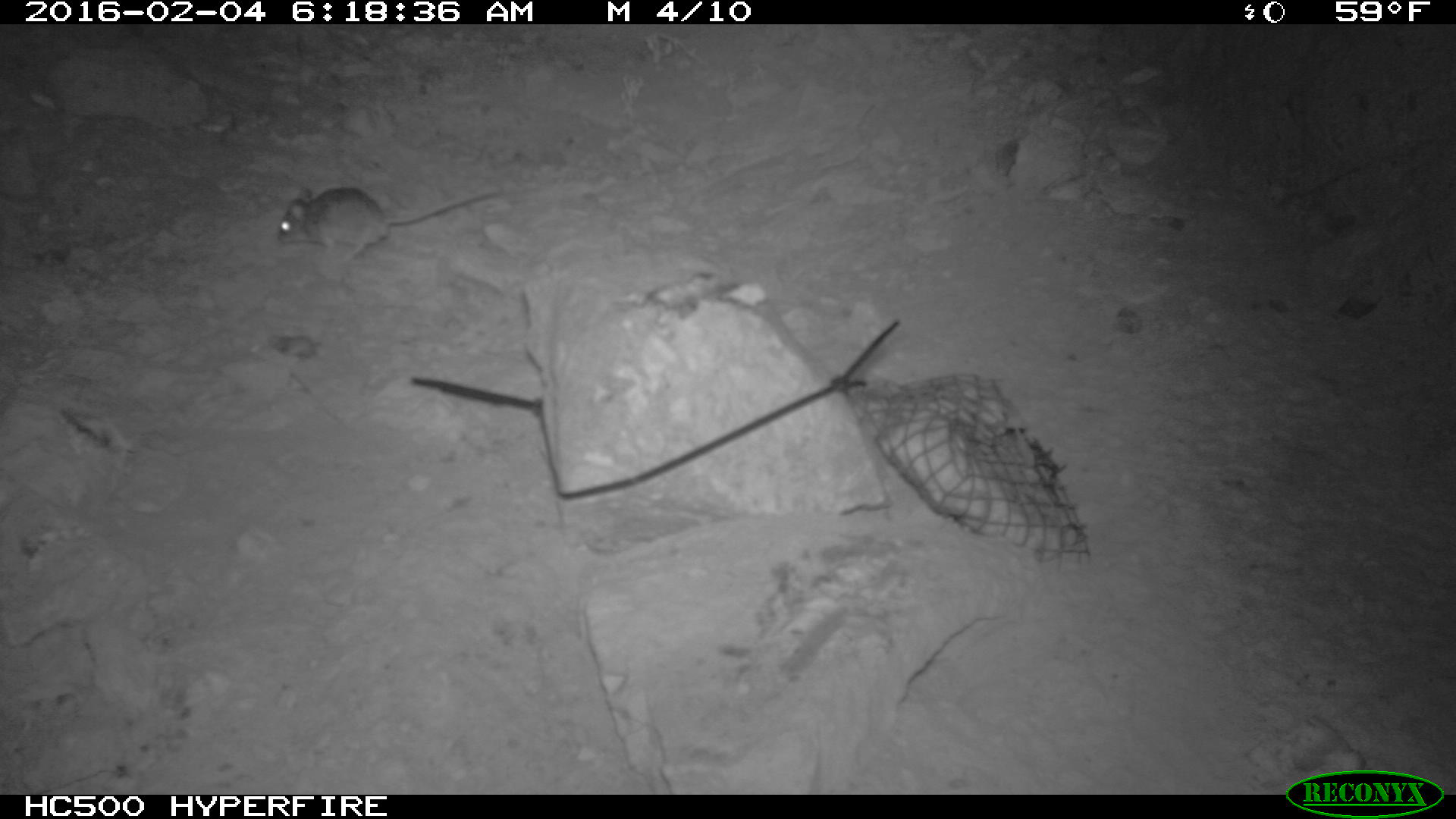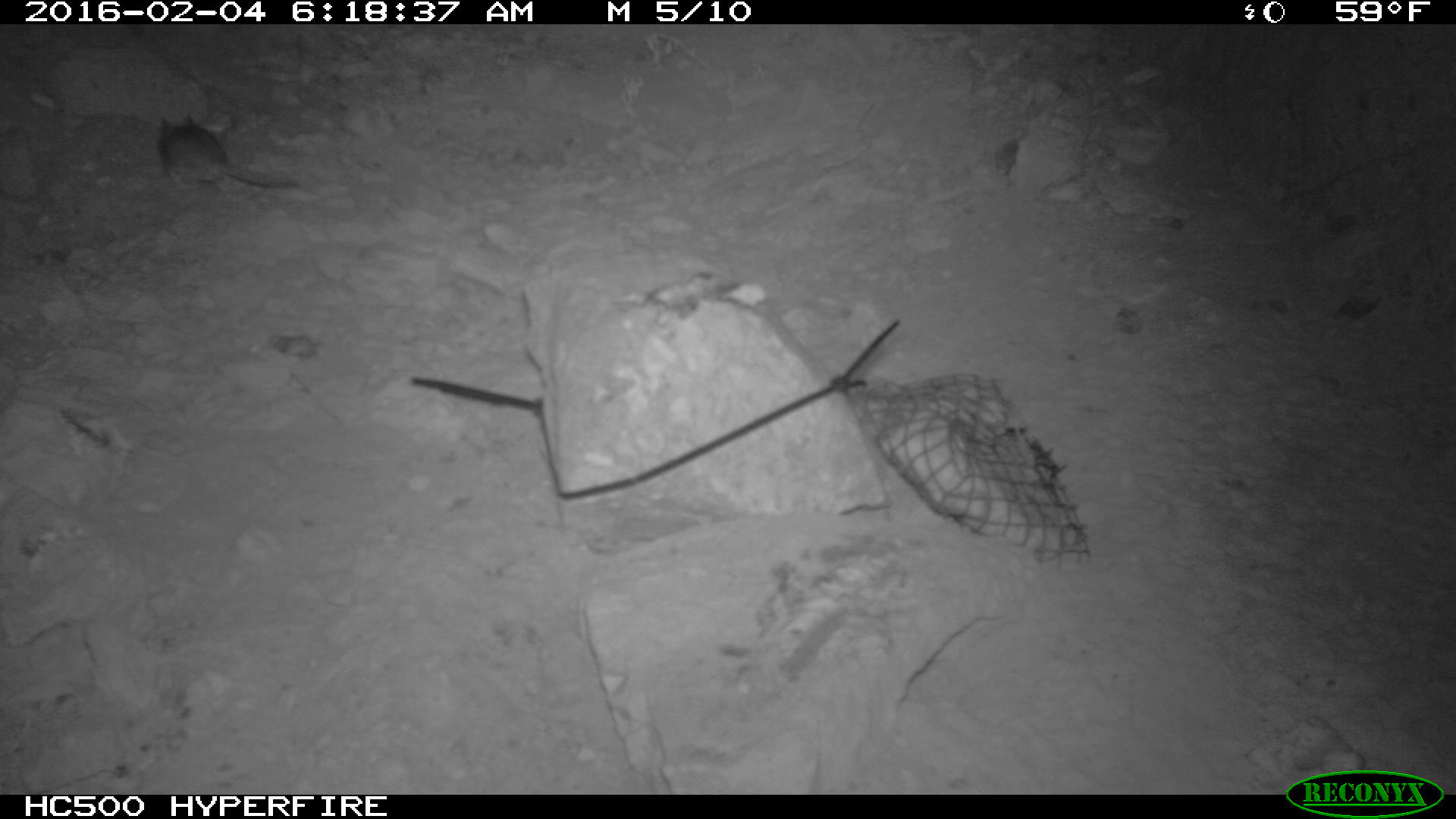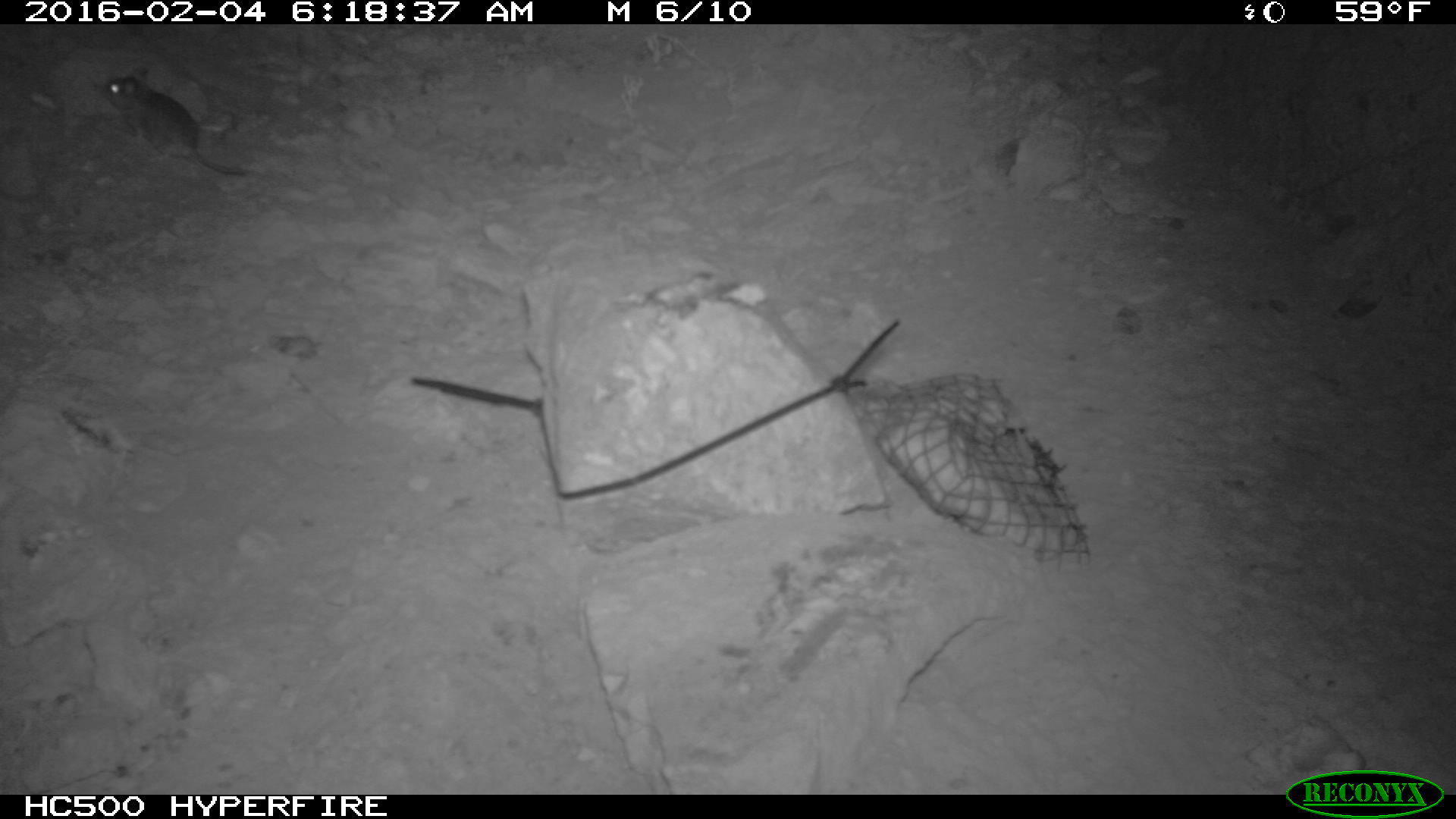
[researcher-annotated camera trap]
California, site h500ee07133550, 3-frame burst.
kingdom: Animalia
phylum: Chordata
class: Mammalia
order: Rodentia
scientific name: Rodentia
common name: rodent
Rodent (Rodentia).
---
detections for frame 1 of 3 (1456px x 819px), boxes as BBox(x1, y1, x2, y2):
rodent: BBox(277, 186, 500, 259)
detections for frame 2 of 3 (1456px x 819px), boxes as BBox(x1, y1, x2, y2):
rodent: BBox(157, 111, 298, 193)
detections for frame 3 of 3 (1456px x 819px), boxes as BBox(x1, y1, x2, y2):
rodent: BBox(102, 65, 244, 177)